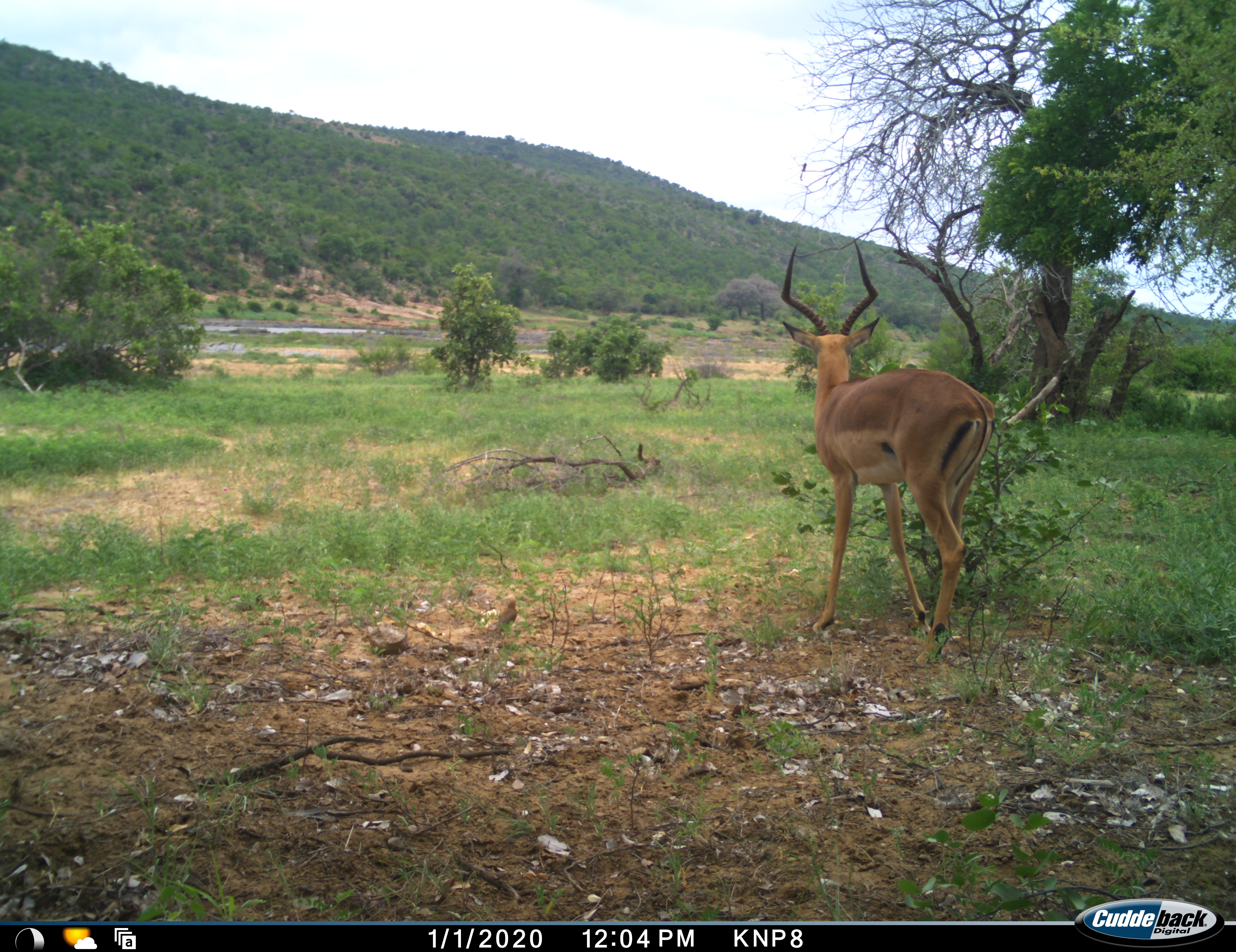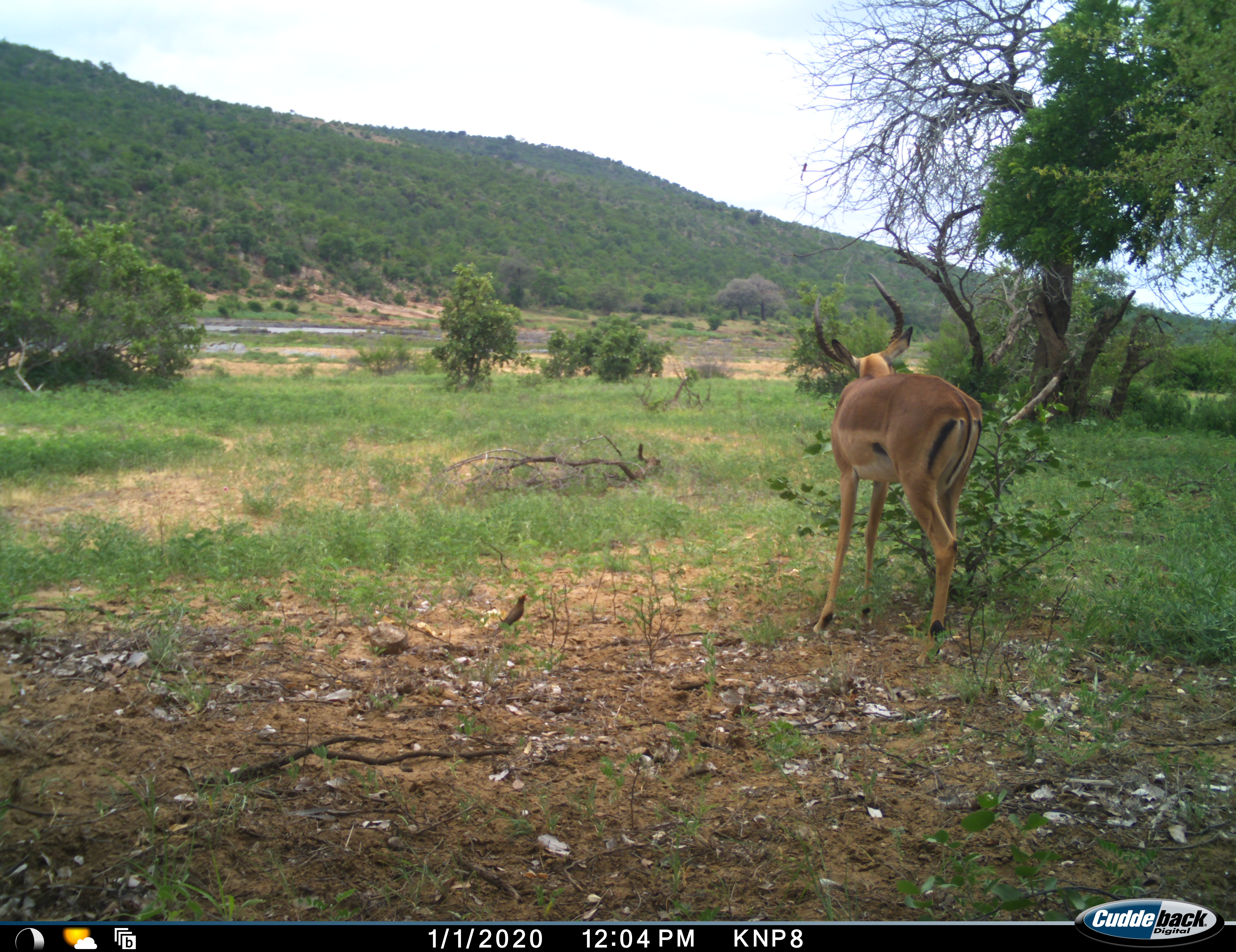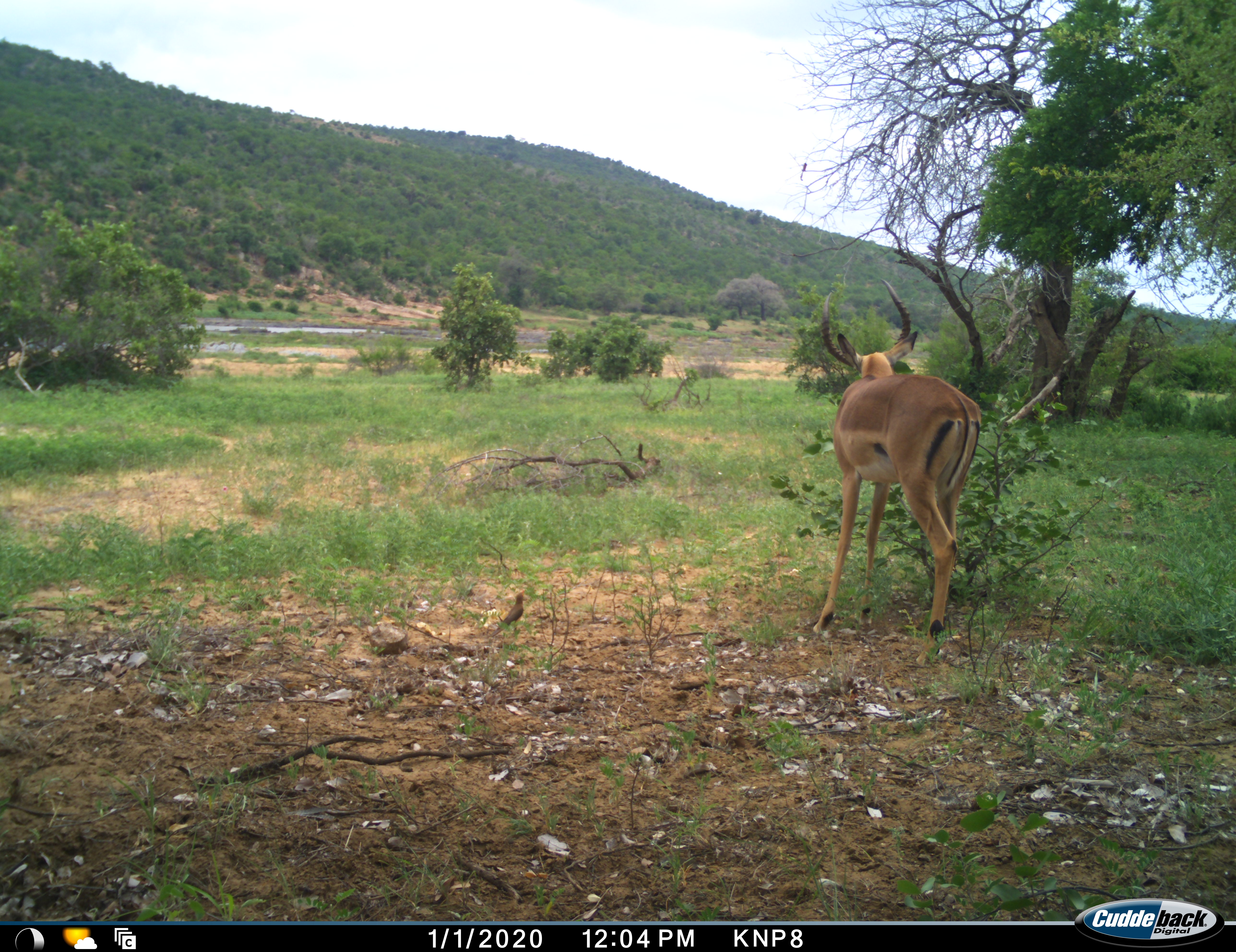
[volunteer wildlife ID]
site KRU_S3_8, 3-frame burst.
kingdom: Animalia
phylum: Chordata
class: Mammalia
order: Artiodactyla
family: Bovidae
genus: Aepyceros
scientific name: Aepyceros melampus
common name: impala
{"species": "impala (Aepyceros melampus)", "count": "1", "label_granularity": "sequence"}